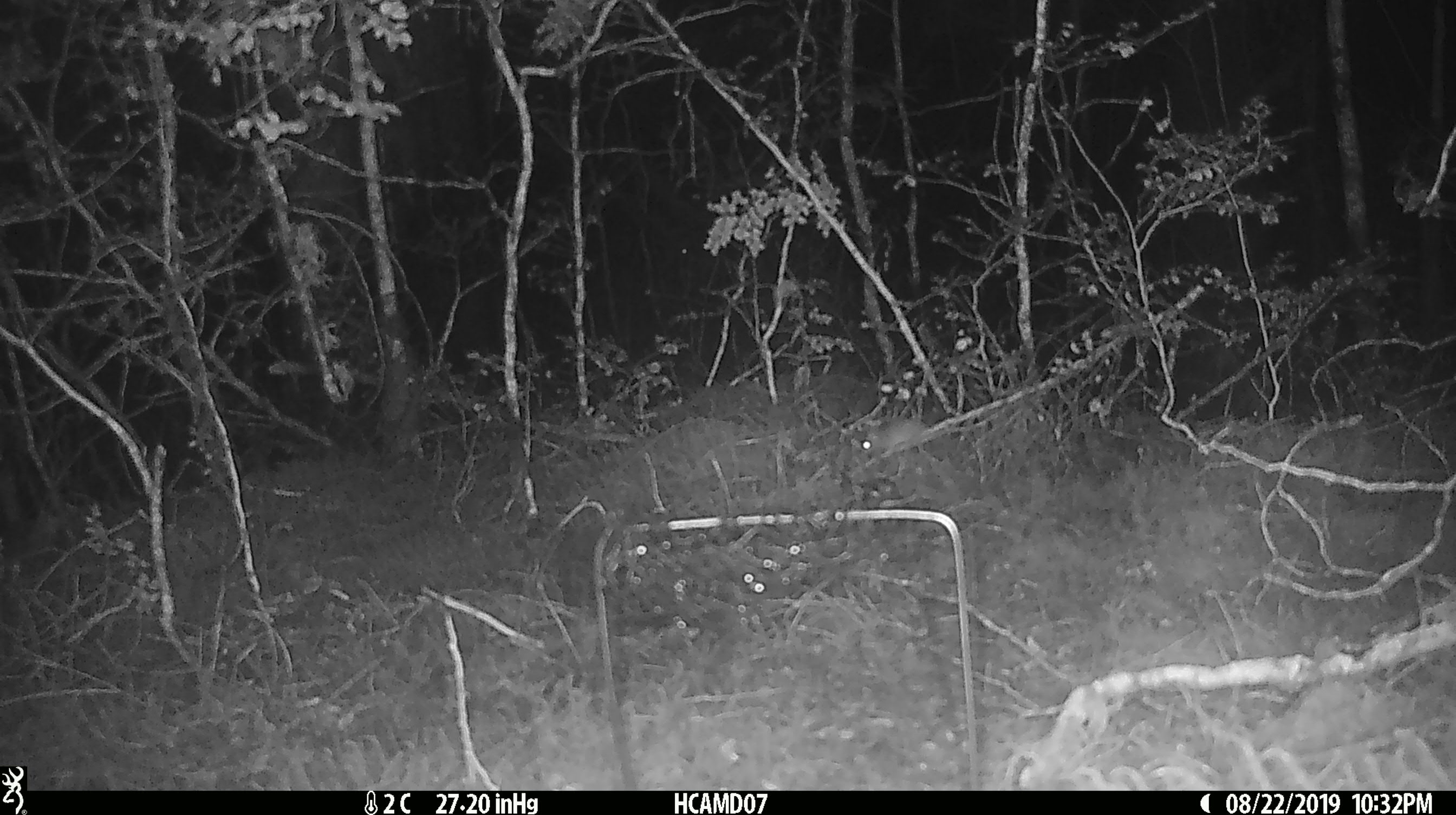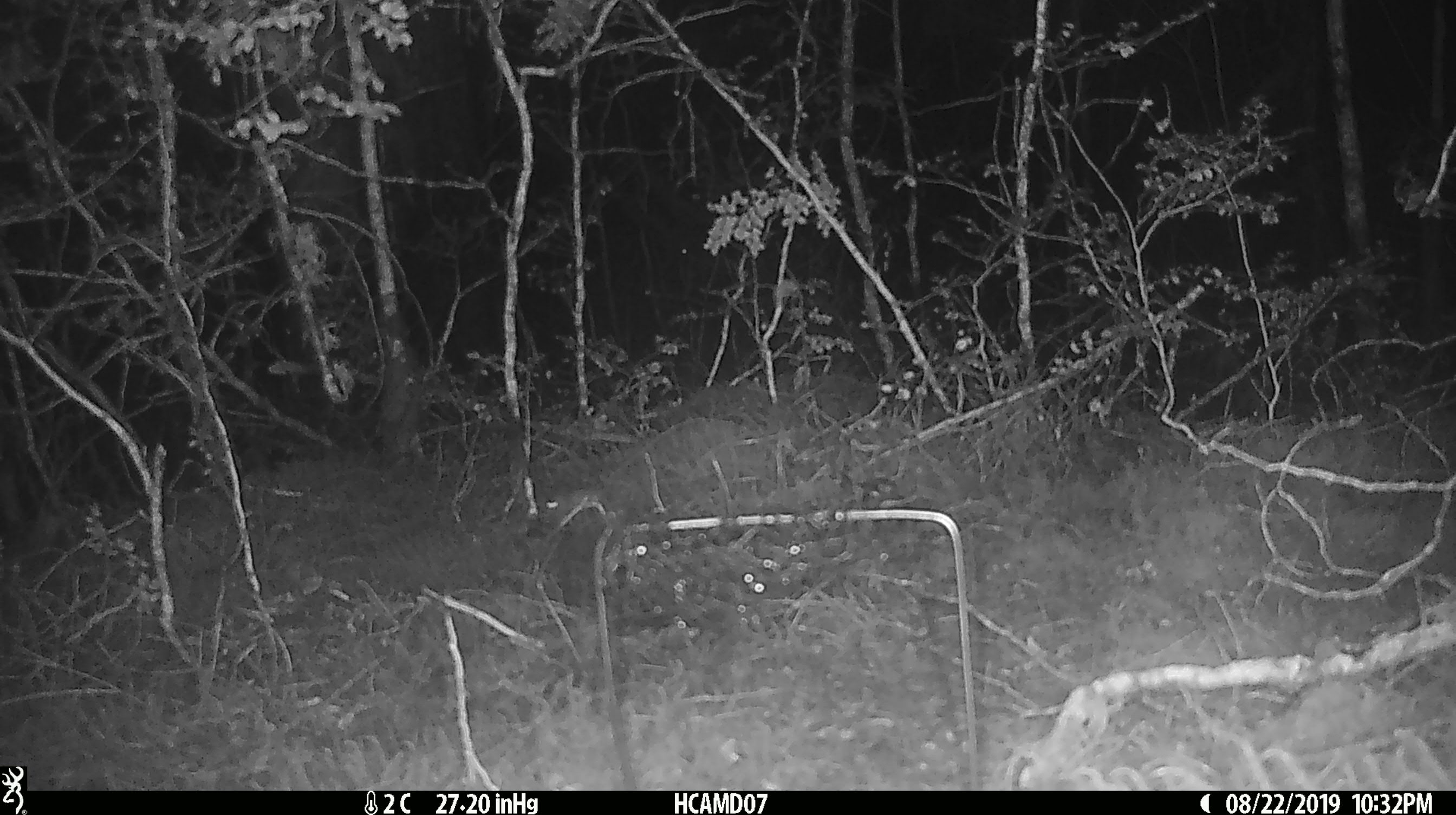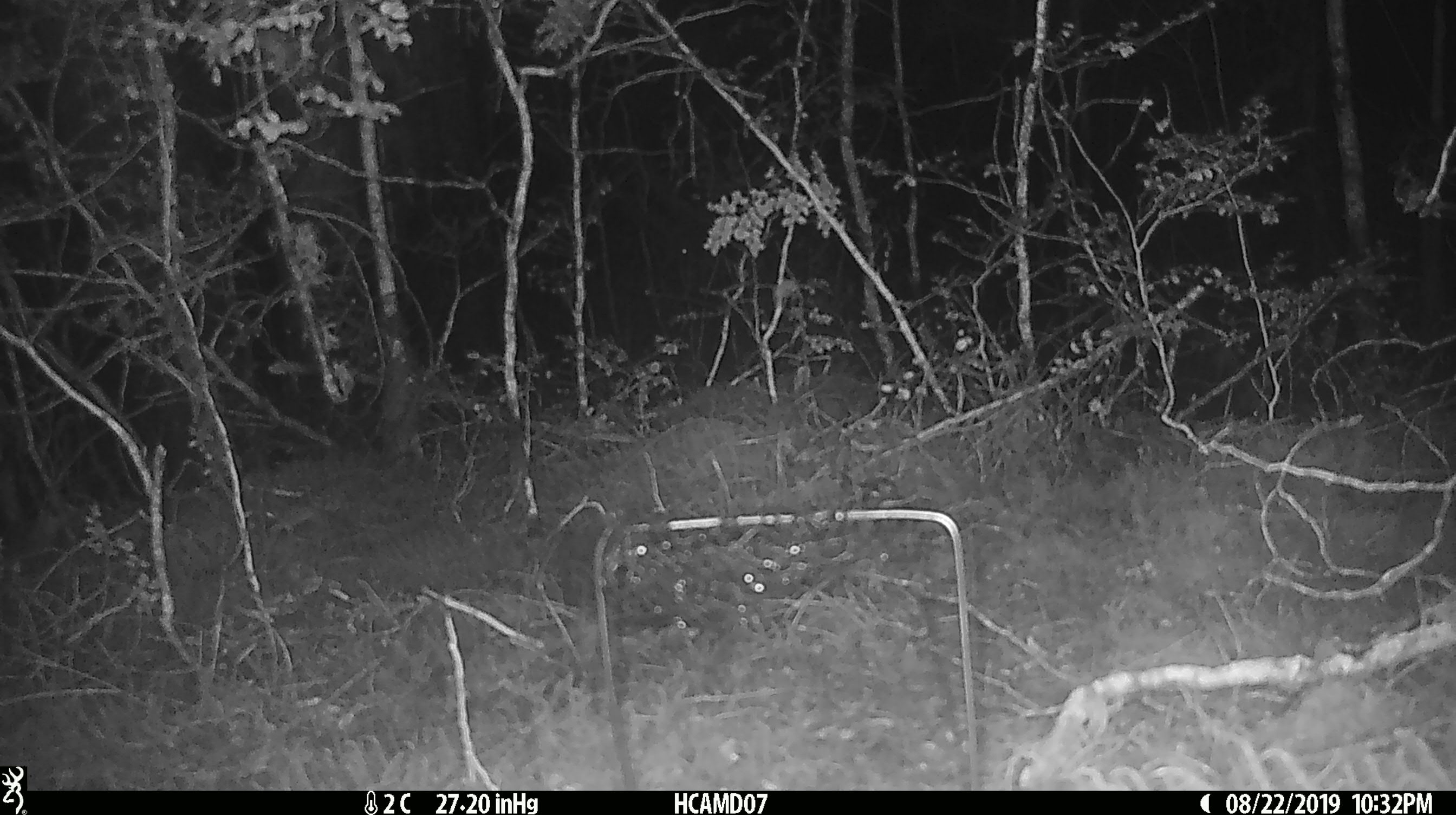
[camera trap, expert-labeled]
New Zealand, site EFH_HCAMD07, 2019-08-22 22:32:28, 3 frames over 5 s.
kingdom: Animalia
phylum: Chordata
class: Mammalia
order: Rodentia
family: Muridae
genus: Mus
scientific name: Mus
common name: mouse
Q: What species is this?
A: Mouse (Mus).